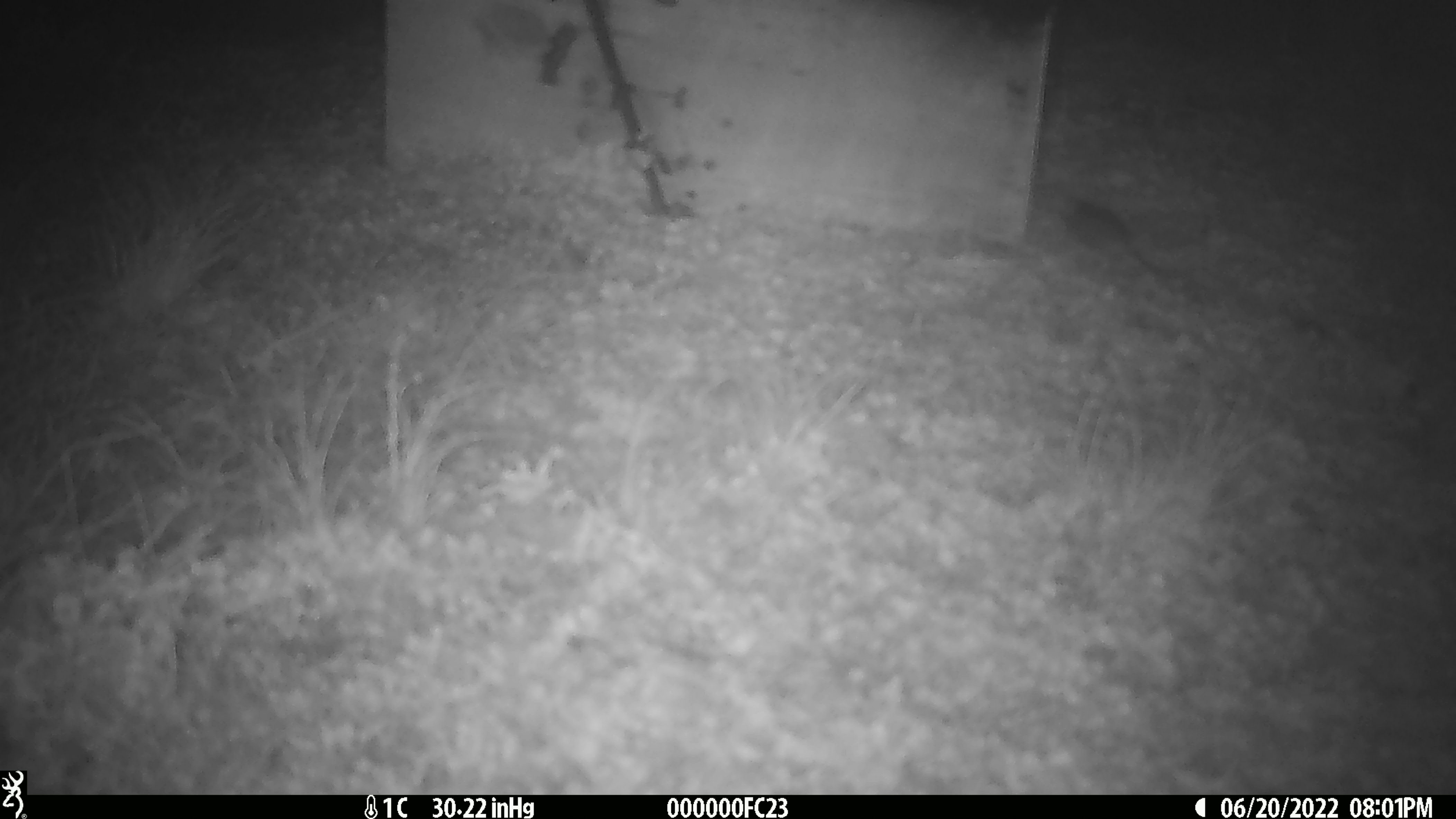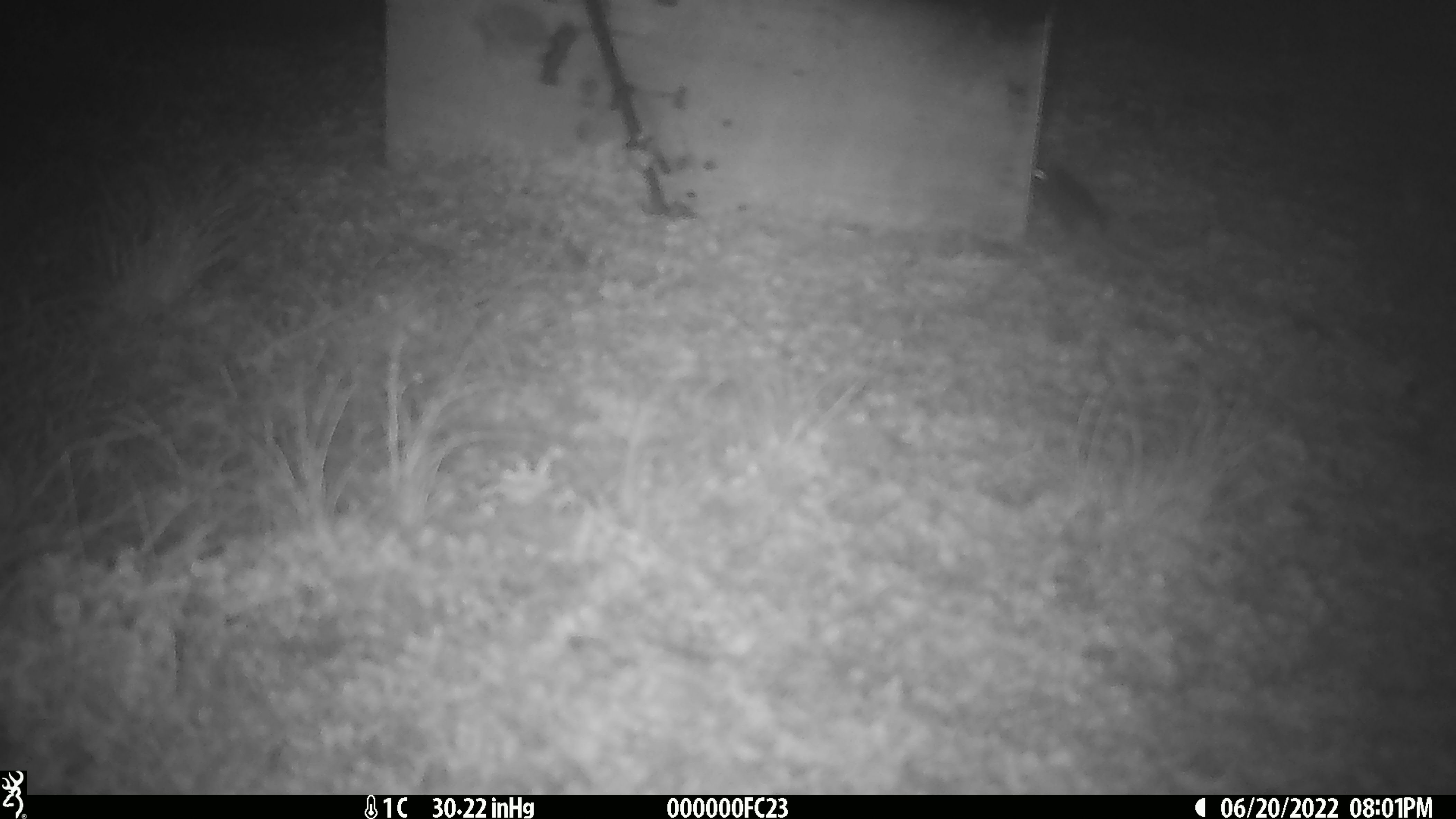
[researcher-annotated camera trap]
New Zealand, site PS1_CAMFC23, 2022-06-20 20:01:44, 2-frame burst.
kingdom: Animalia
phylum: Chordata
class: Mammalia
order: Rodentia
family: Muridae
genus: Mus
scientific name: Mus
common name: mouse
Mouse (Mus).